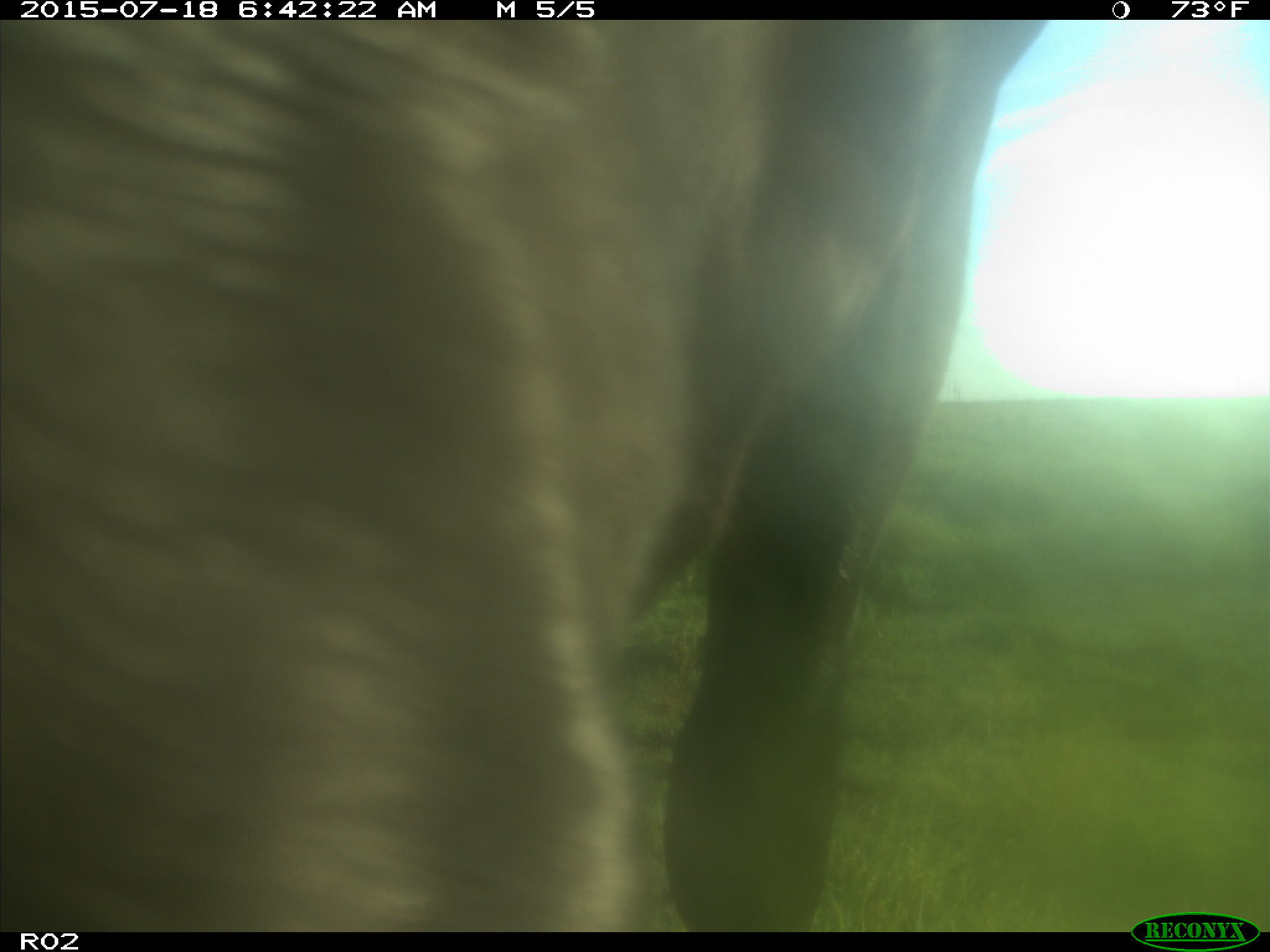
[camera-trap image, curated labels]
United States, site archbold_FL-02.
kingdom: Animalia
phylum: Chordata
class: Mammalia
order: Artiodactyla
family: Bovidae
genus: Bos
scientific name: Bos taurus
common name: domestic cow